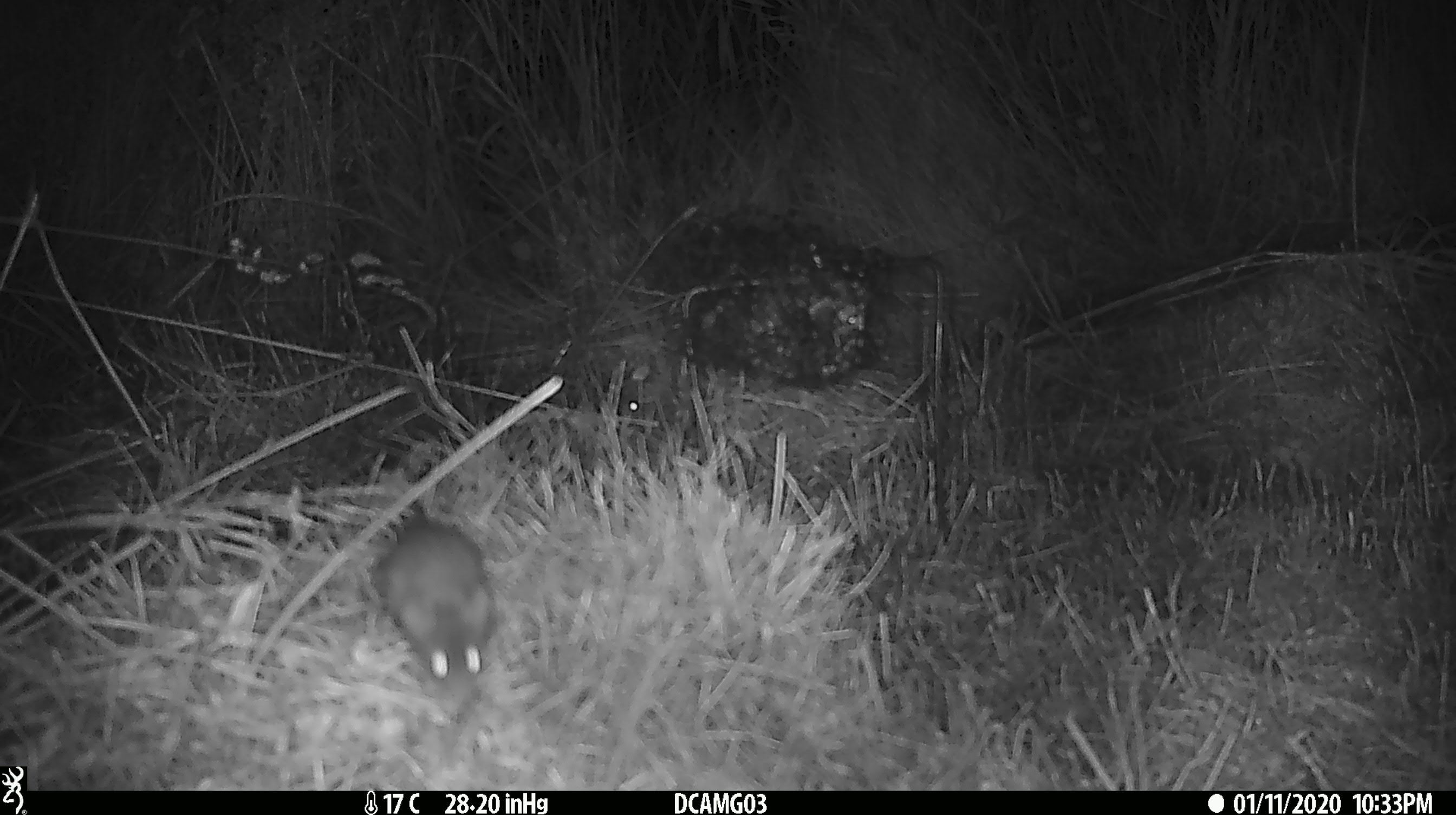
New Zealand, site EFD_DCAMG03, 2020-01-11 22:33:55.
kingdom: Animalia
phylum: Chordata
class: Mammalia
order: Rodentia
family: Muridae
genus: Mus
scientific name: Mus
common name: mouse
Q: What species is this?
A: Mouse (Mus).